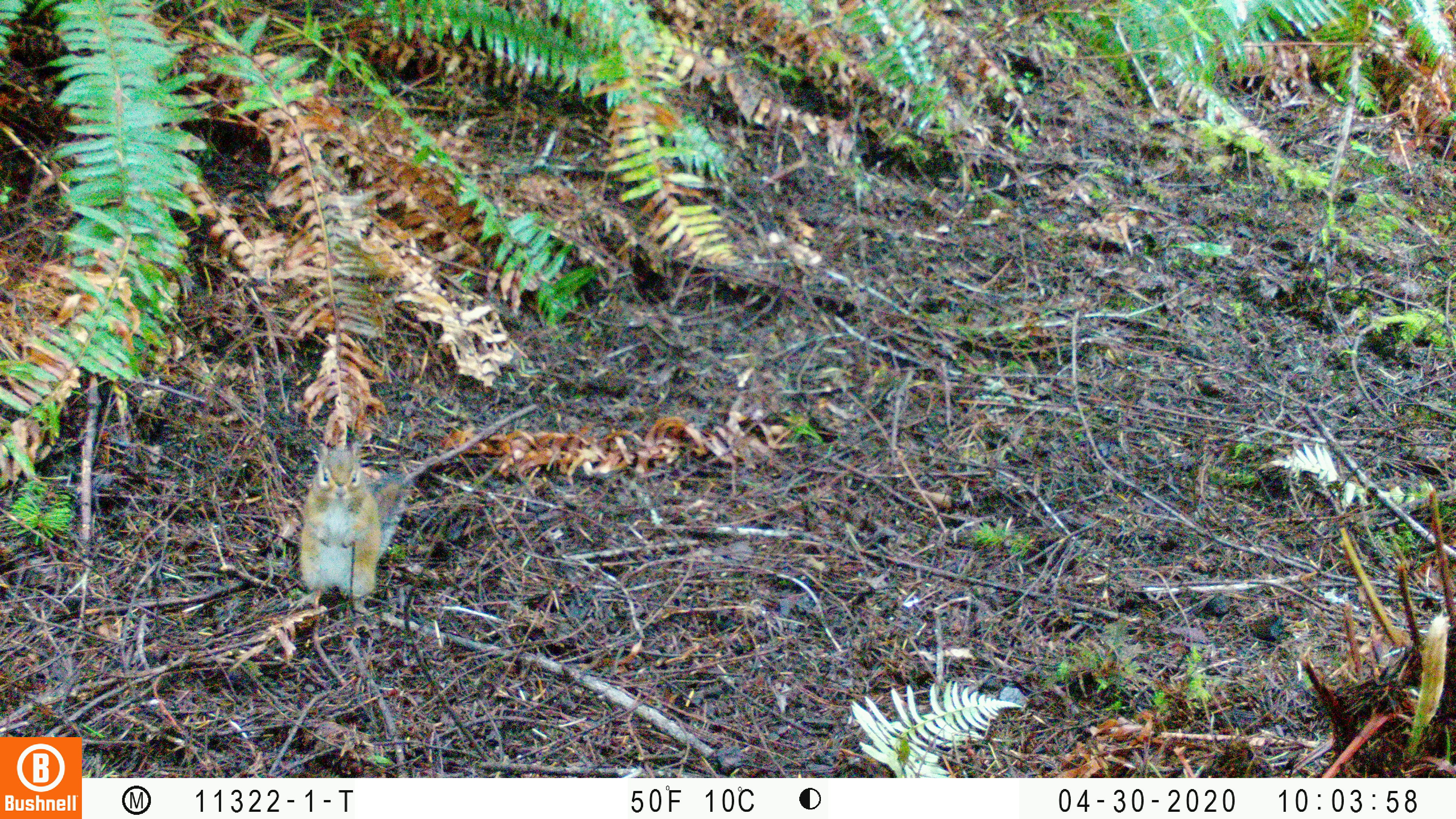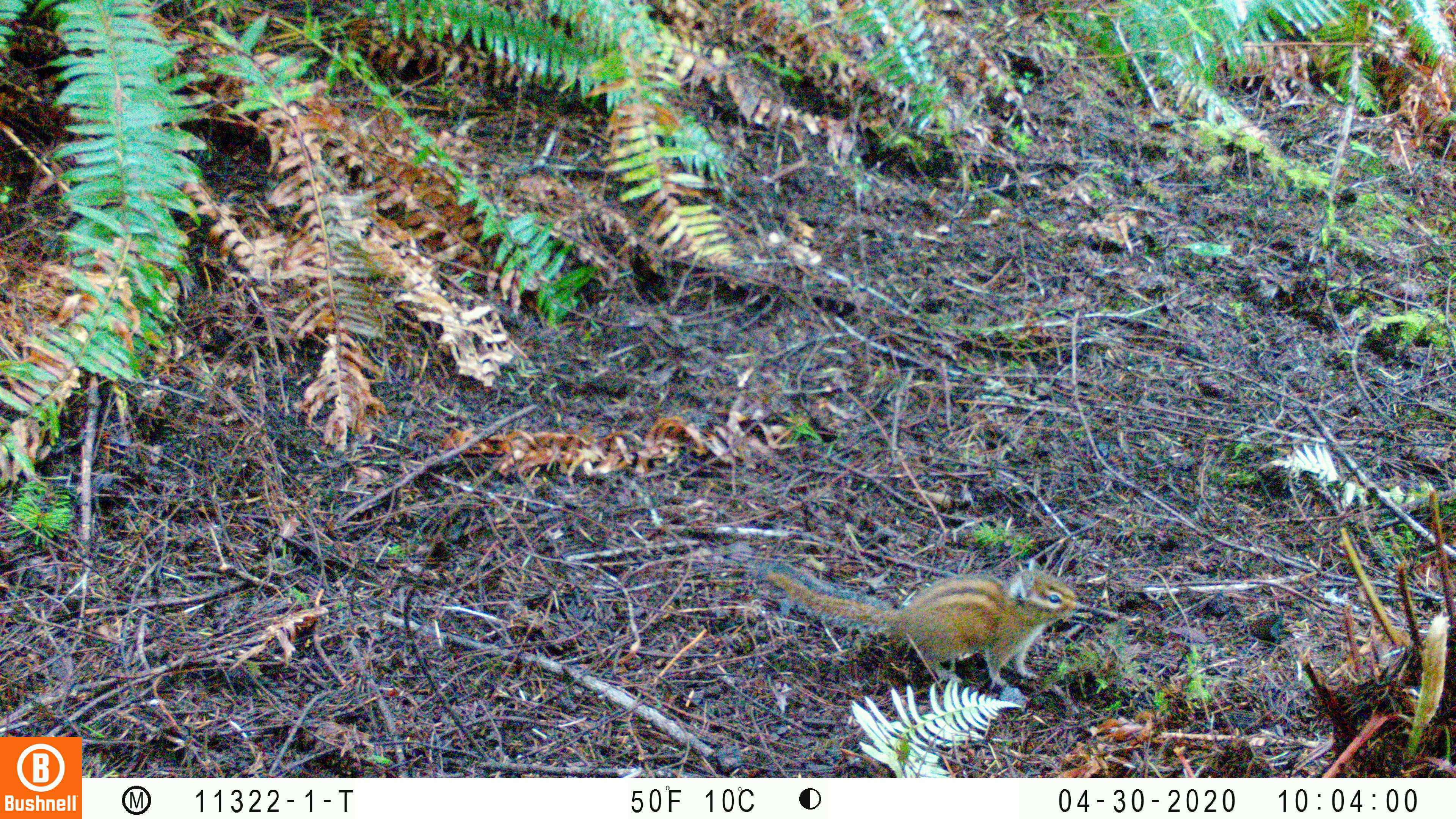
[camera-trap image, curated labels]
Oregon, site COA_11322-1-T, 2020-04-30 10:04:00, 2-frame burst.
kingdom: Animalia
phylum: Chordata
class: Mammalia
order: Rodentia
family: Sciuridae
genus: Neotamias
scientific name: Neotamias townsendii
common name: townsend's chipmunk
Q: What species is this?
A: Townsend's chipmunk (Neotamias townsendii).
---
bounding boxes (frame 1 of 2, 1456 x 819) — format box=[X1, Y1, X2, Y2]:
townsend's chipmunk: box=[285, 434, 416, 622]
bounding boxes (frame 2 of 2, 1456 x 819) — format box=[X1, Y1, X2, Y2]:
townsend's chipmunk: box=[752, 550, 1081, 696]